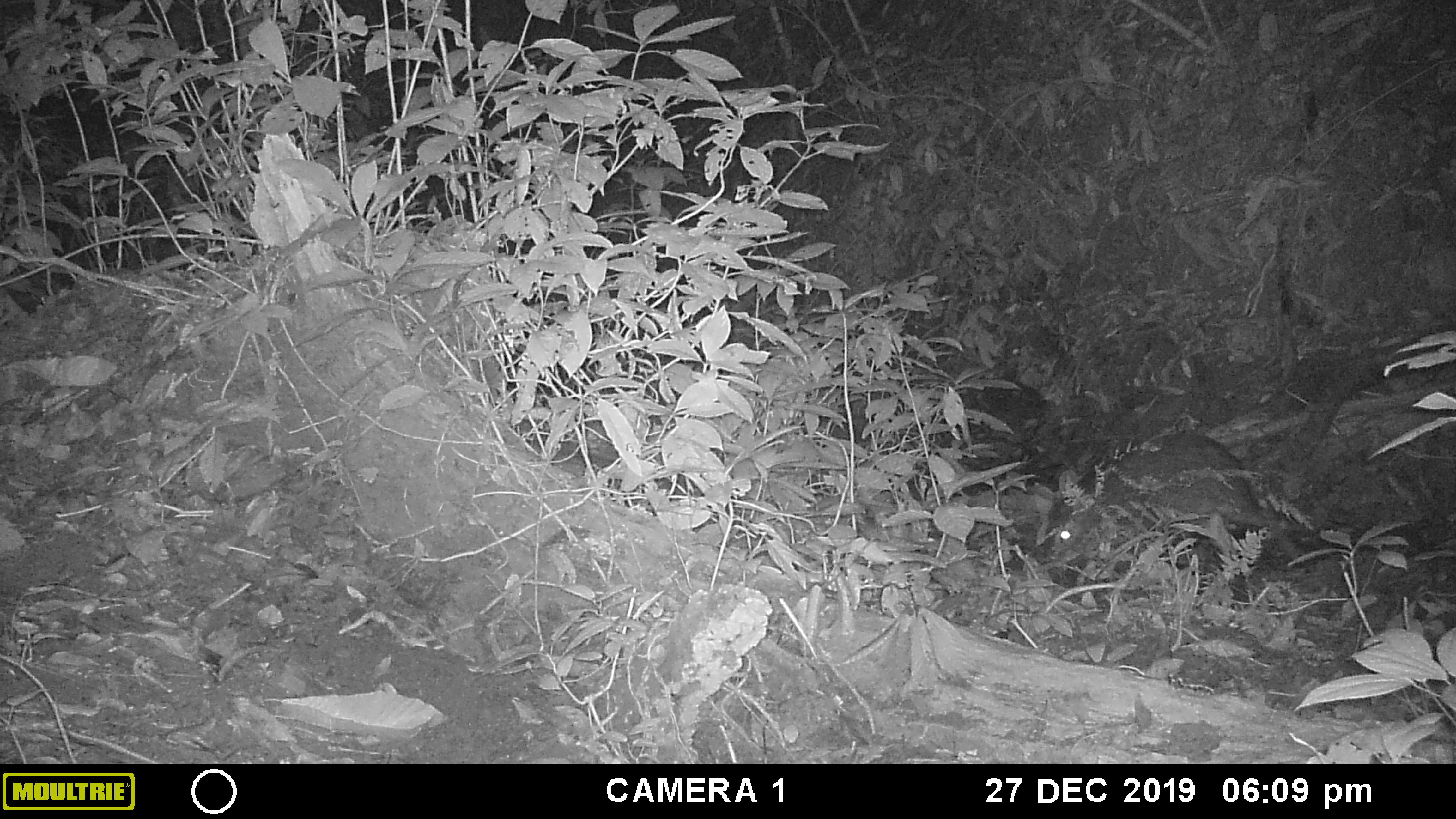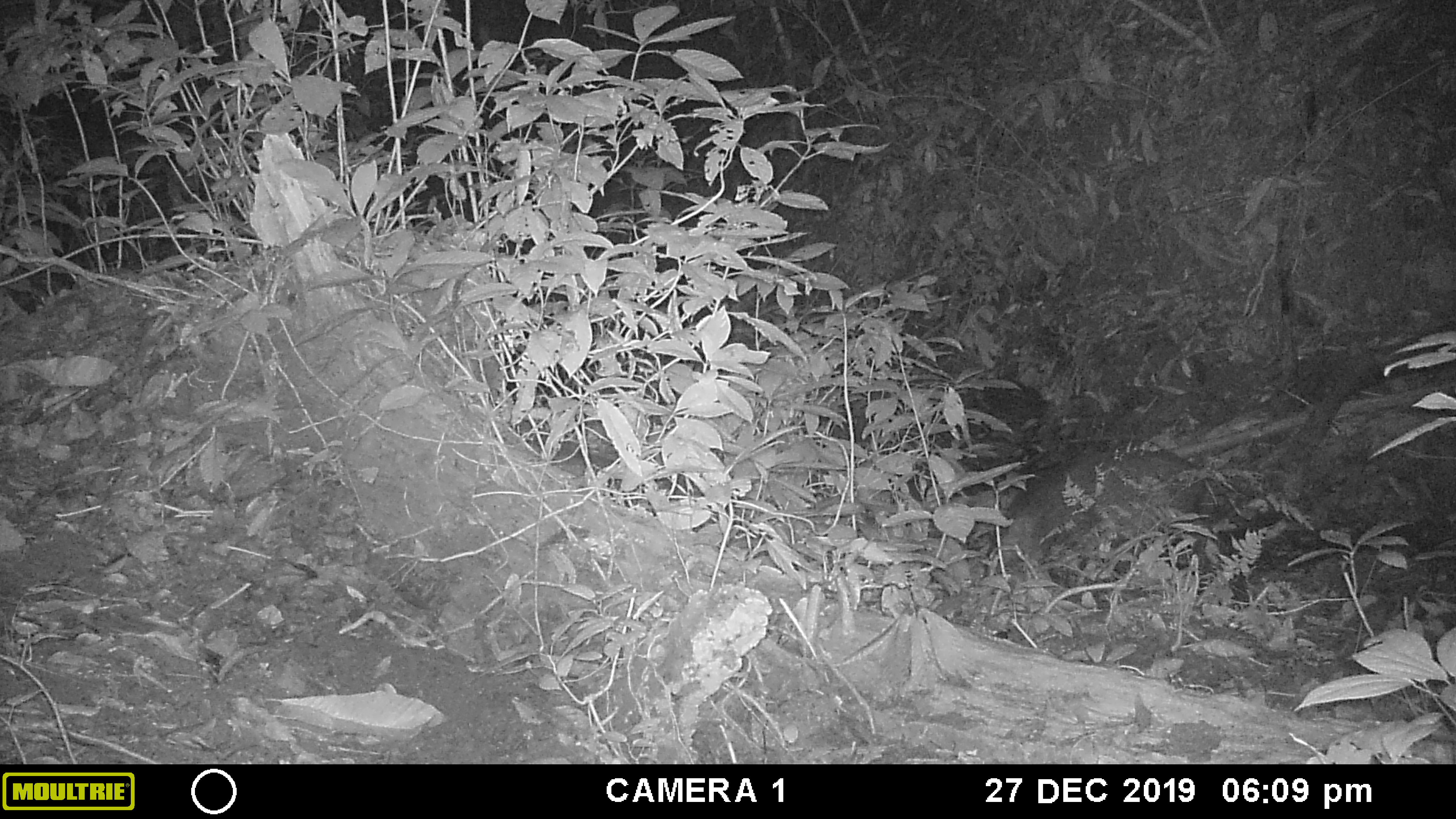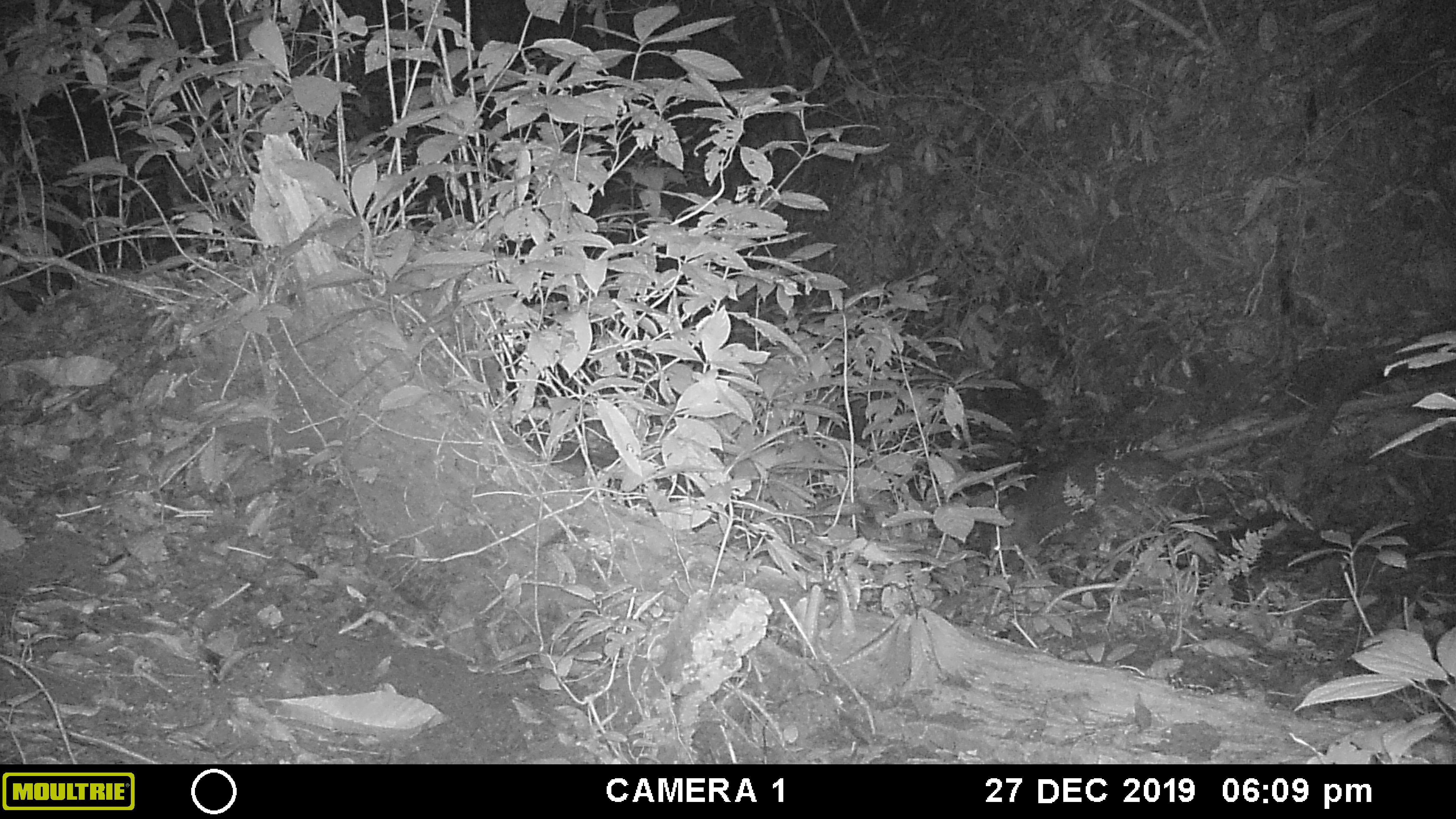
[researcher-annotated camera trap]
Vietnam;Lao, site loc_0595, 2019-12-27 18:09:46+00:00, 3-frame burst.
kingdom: Animalia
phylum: Chordata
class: Mammalia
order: Artiodactyla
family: Suidae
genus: Sus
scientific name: Sus scrofa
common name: eurasian wild pig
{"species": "eurasian wild pig (Sus scrofa)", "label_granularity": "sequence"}